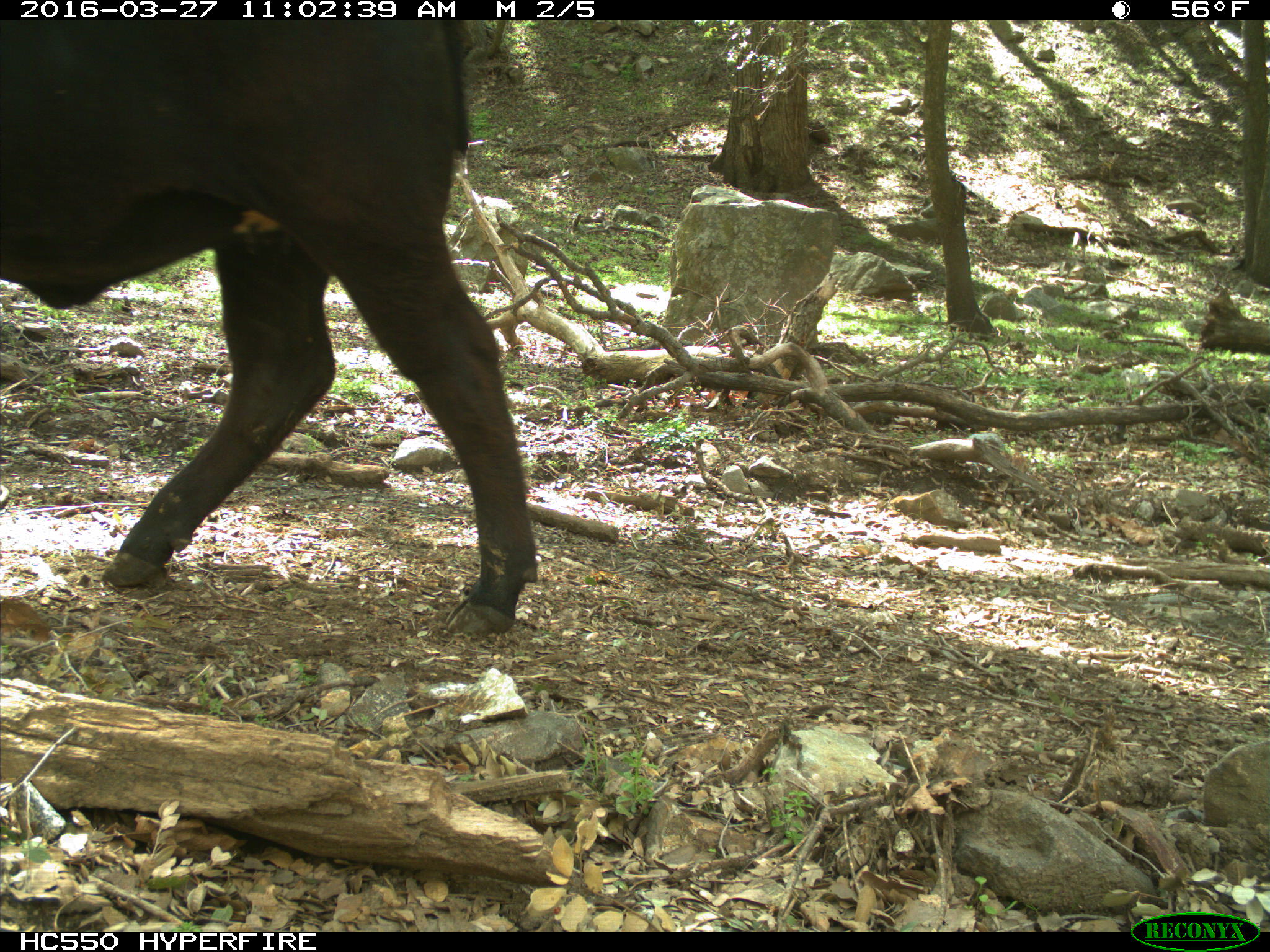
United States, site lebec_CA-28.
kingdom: Animalia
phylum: Chordata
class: Mammalia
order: Artiodactyla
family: Bovidae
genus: Bos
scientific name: Bos taurus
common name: domestic cow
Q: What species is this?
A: Bos taurus (domestic cow).